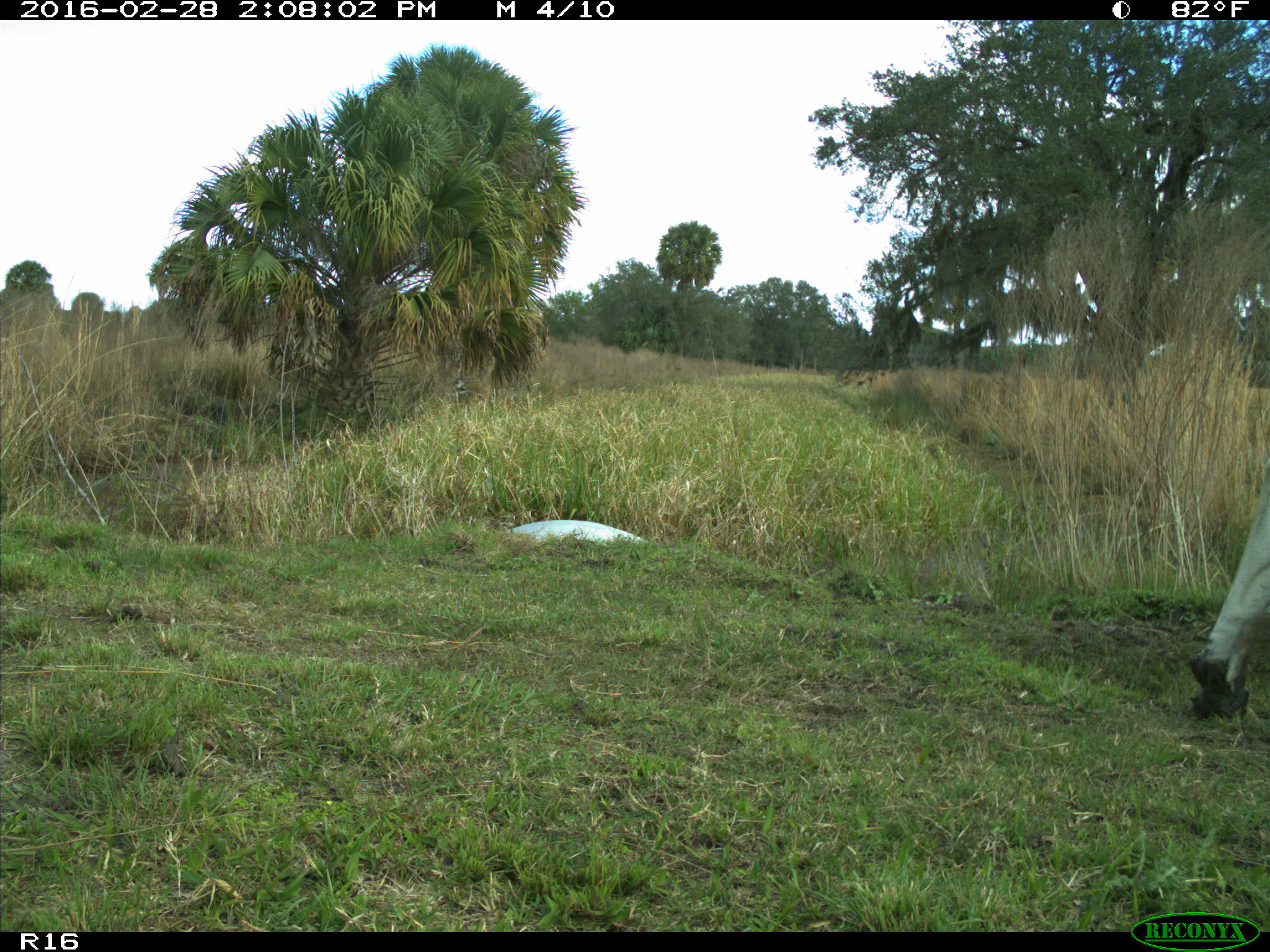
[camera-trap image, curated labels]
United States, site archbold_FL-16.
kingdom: Animalia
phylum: Chordata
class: Mammalia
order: Artiodactyla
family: Bovidae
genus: Bos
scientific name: Bos taurus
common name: domestic cow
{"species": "Bos taurus (domestic cow)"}